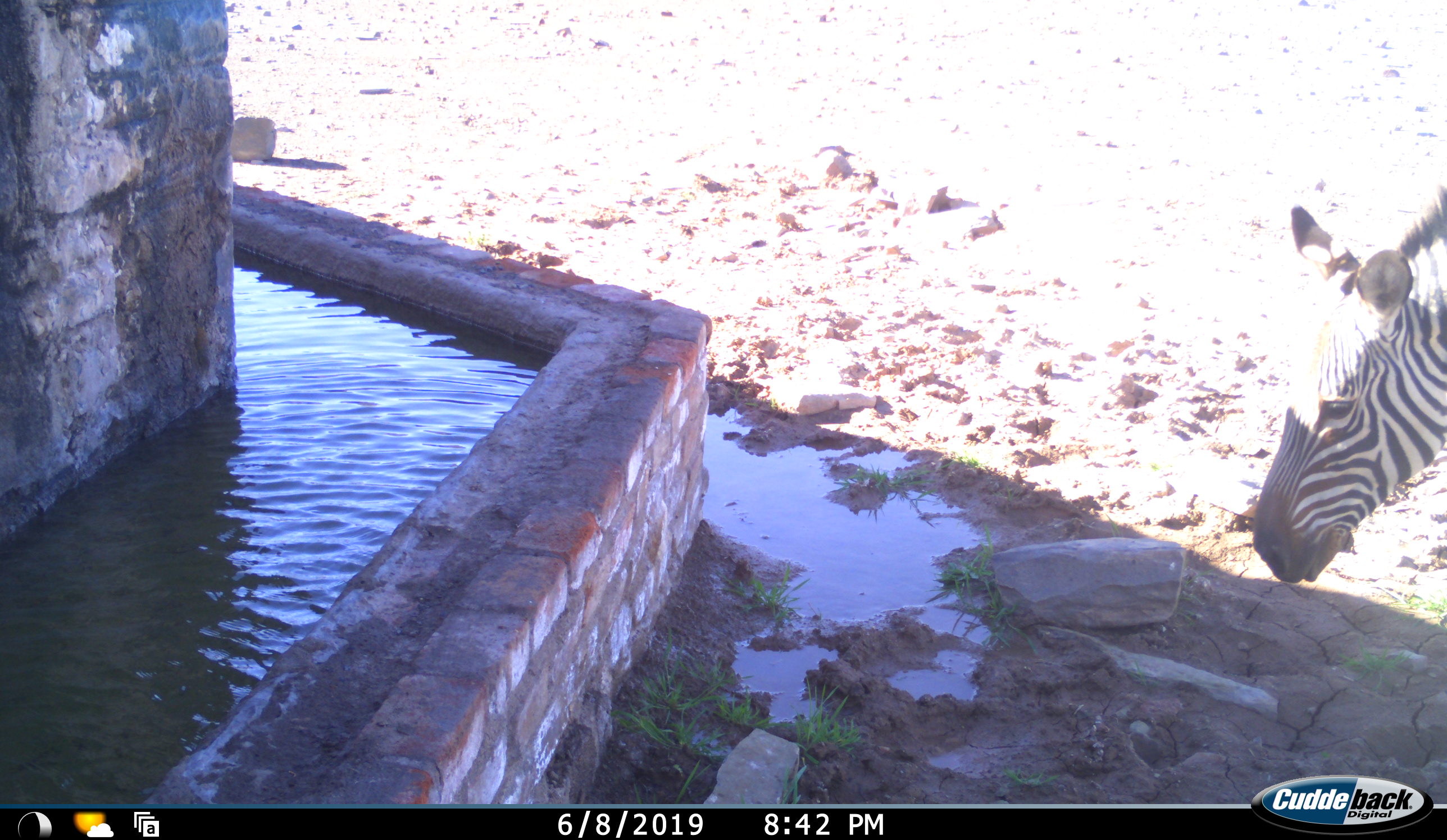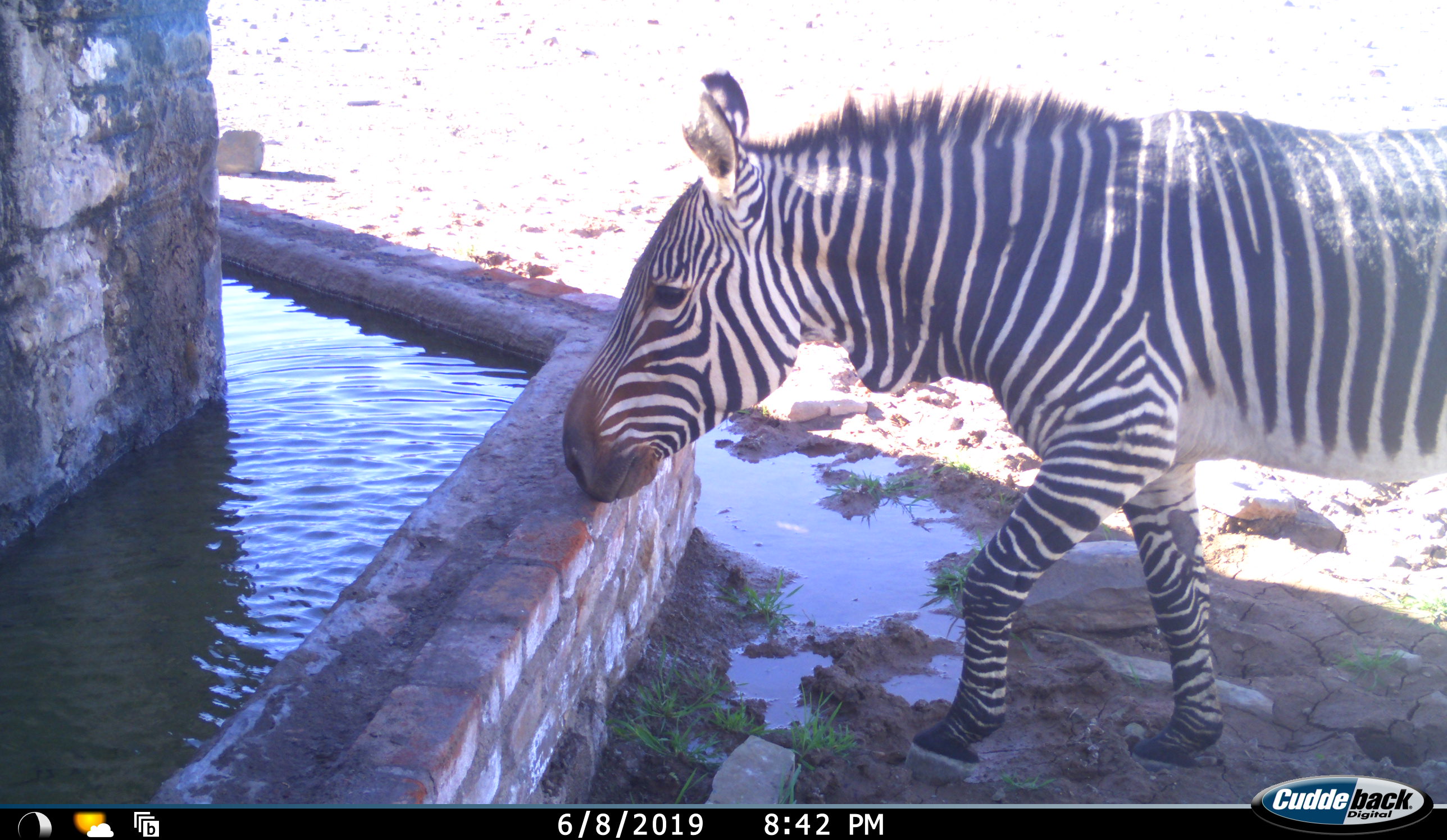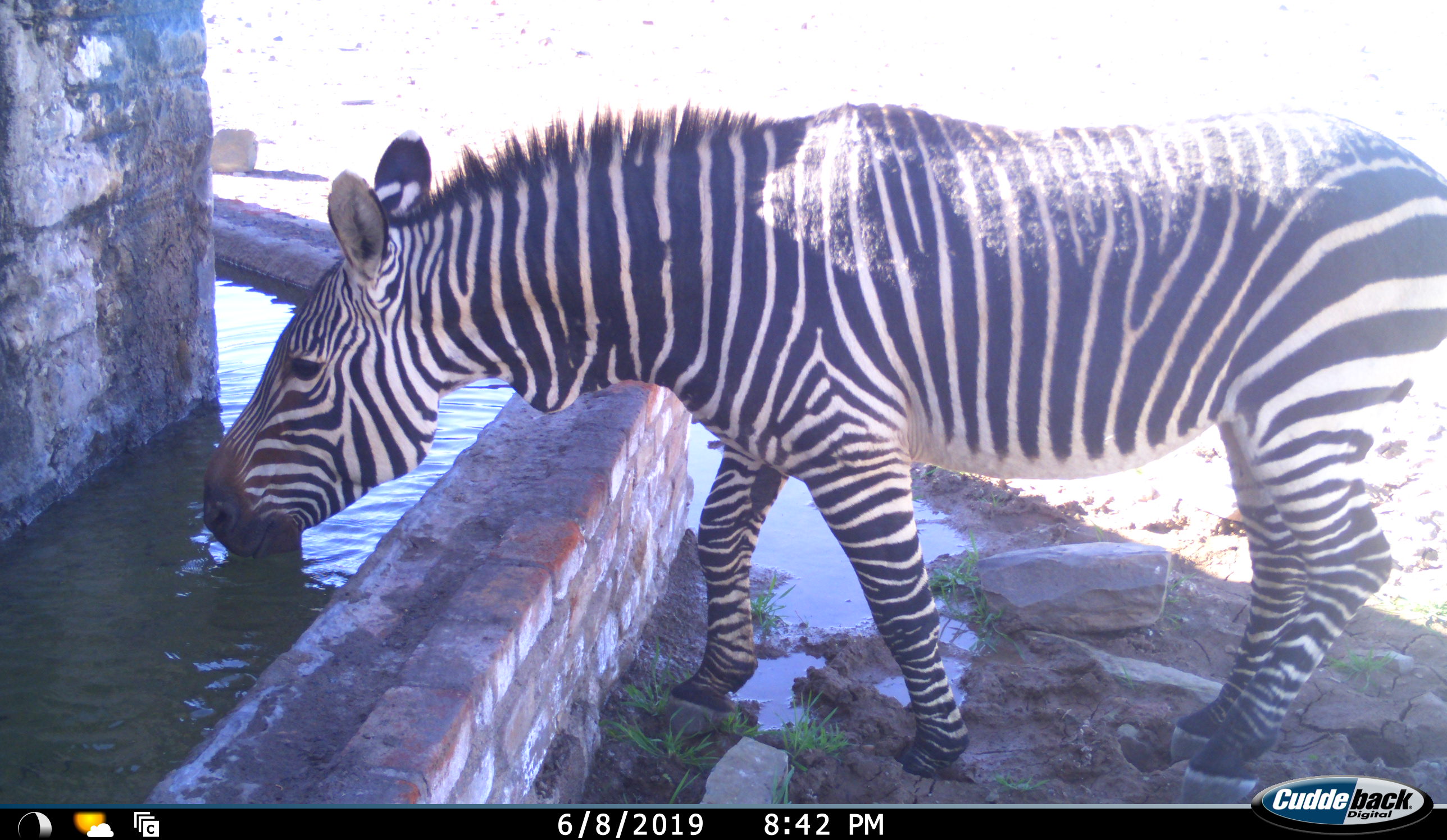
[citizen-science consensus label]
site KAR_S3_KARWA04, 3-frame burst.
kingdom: Animalia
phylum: Chordata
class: Mammalia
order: Perissodactyla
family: Equidae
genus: Equus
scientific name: Equus zebra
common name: mountain zebra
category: zebramountain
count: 1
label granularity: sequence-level